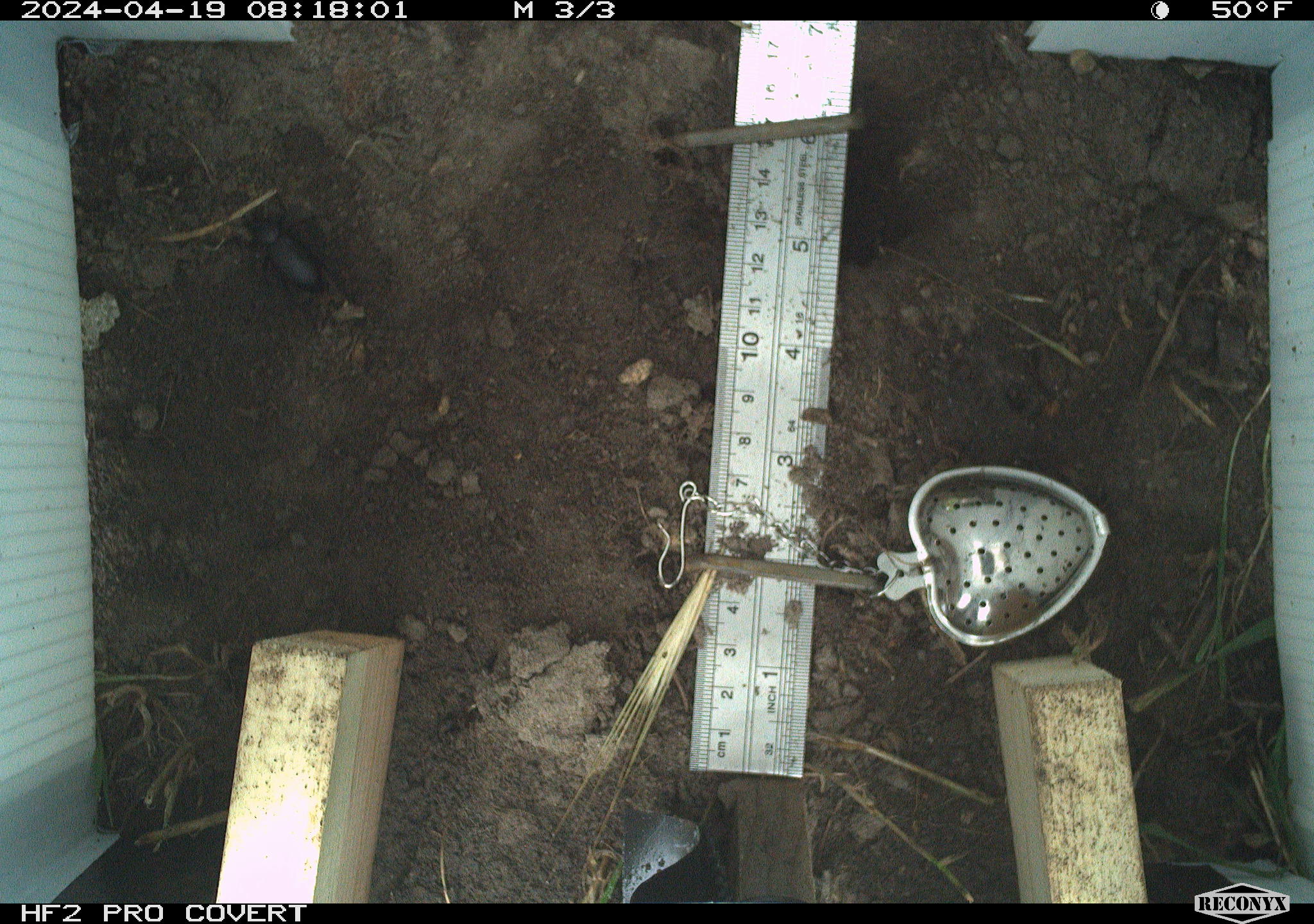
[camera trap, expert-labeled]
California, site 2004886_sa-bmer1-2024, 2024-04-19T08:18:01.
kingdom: Animalia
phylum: Arthropoda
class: Insecta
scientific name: Insecta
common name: insect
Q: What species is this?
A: Insect (Insecta).